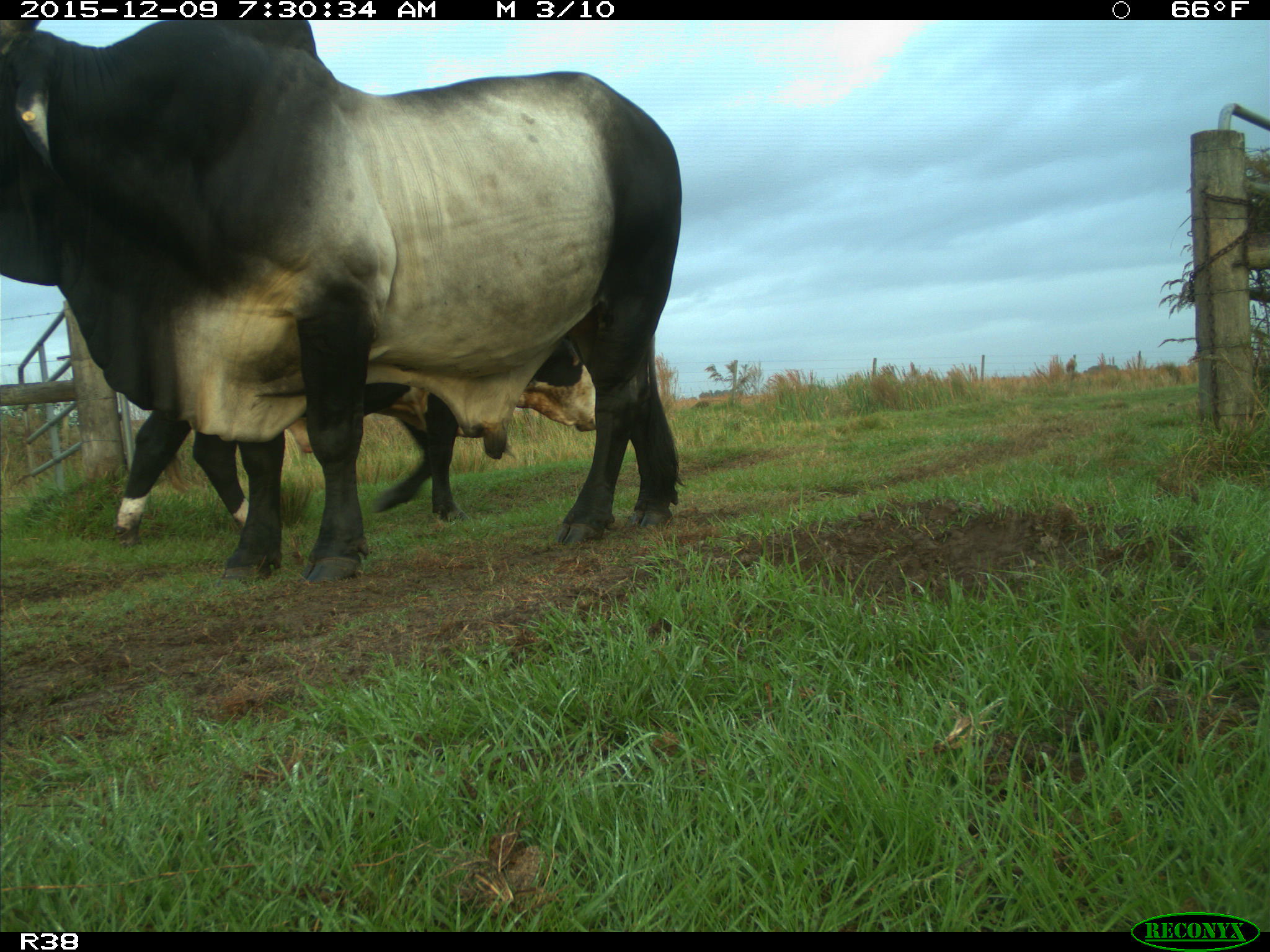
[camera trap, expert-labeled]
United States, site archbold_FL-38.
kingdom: Animalia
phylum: Chordata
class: Mammalia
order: Artiodactyla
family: Bovidae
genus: Bos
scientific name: Bos taurus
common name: domestic cow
Bos taurus (domestic cow).